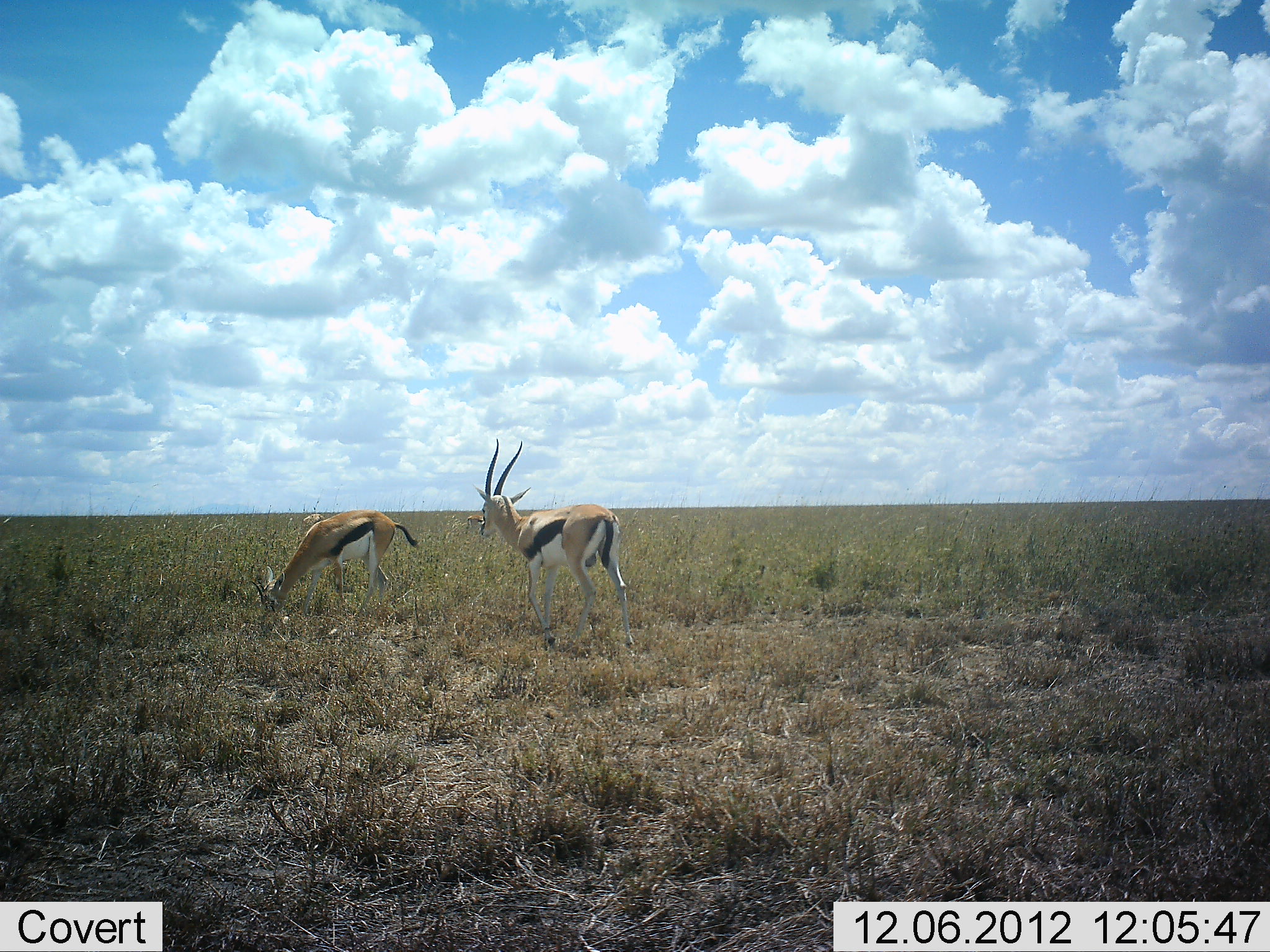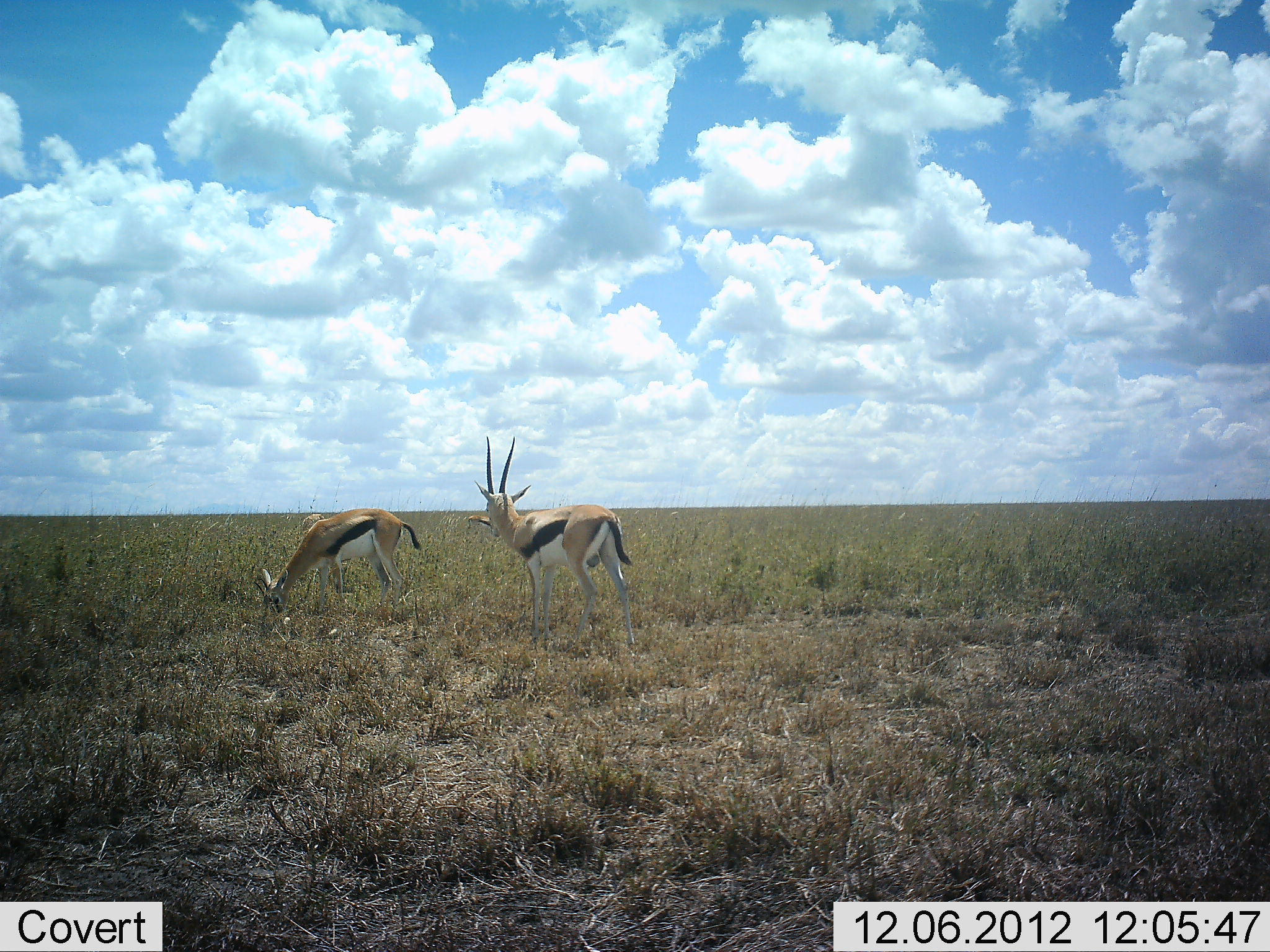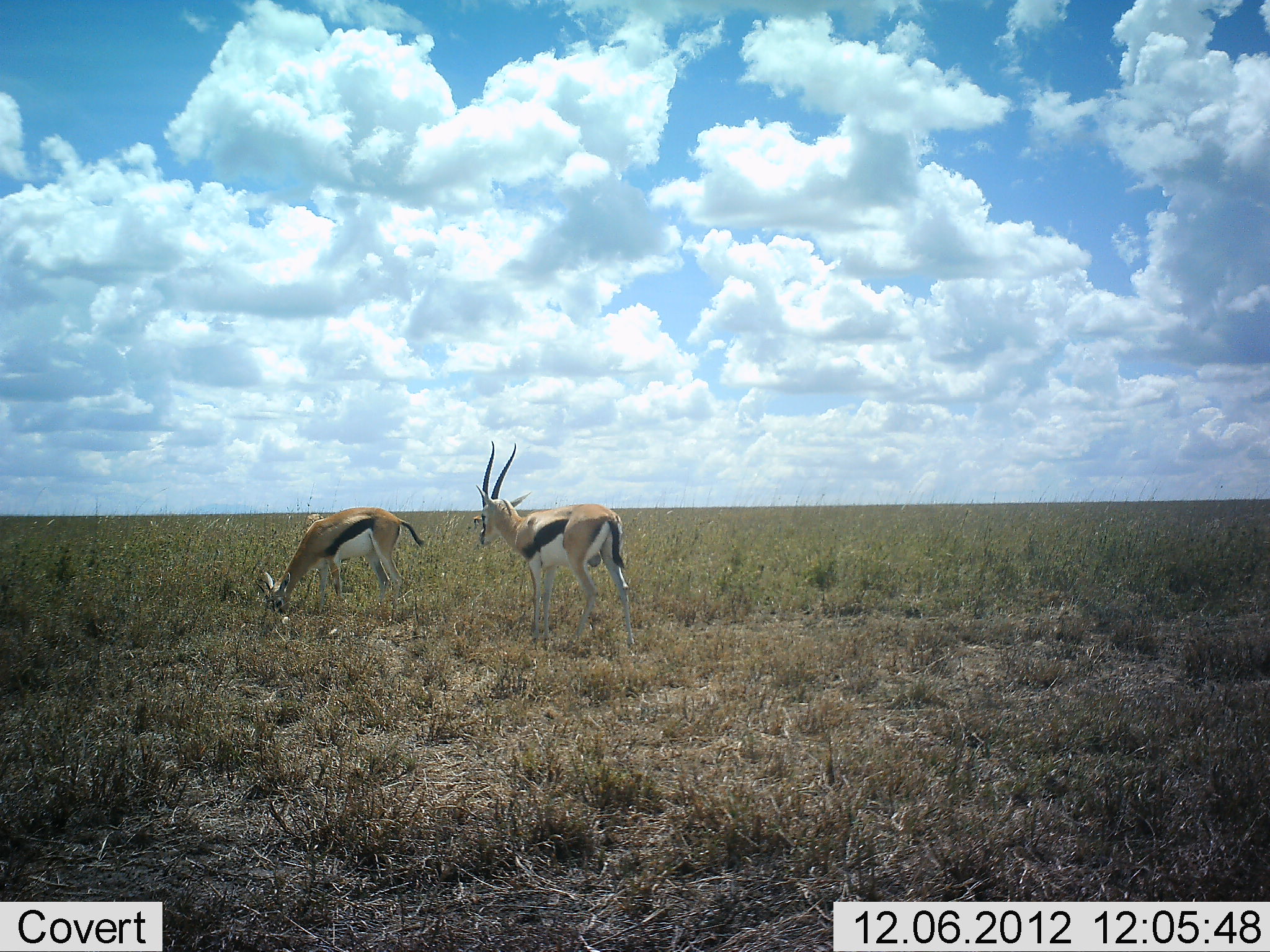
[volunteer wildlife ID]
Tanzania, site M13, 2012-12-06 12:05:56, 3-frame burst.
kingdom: Animalia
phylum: Chordata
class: Mammalia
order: Artiodactyla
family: Bovidae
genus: Eudorcas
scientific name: Eudorcas thomsonii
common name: thomson's gazelle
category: gazellethomsons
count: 2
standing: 81%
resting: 3%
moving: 11%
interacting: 3%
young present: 3%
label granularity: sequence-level